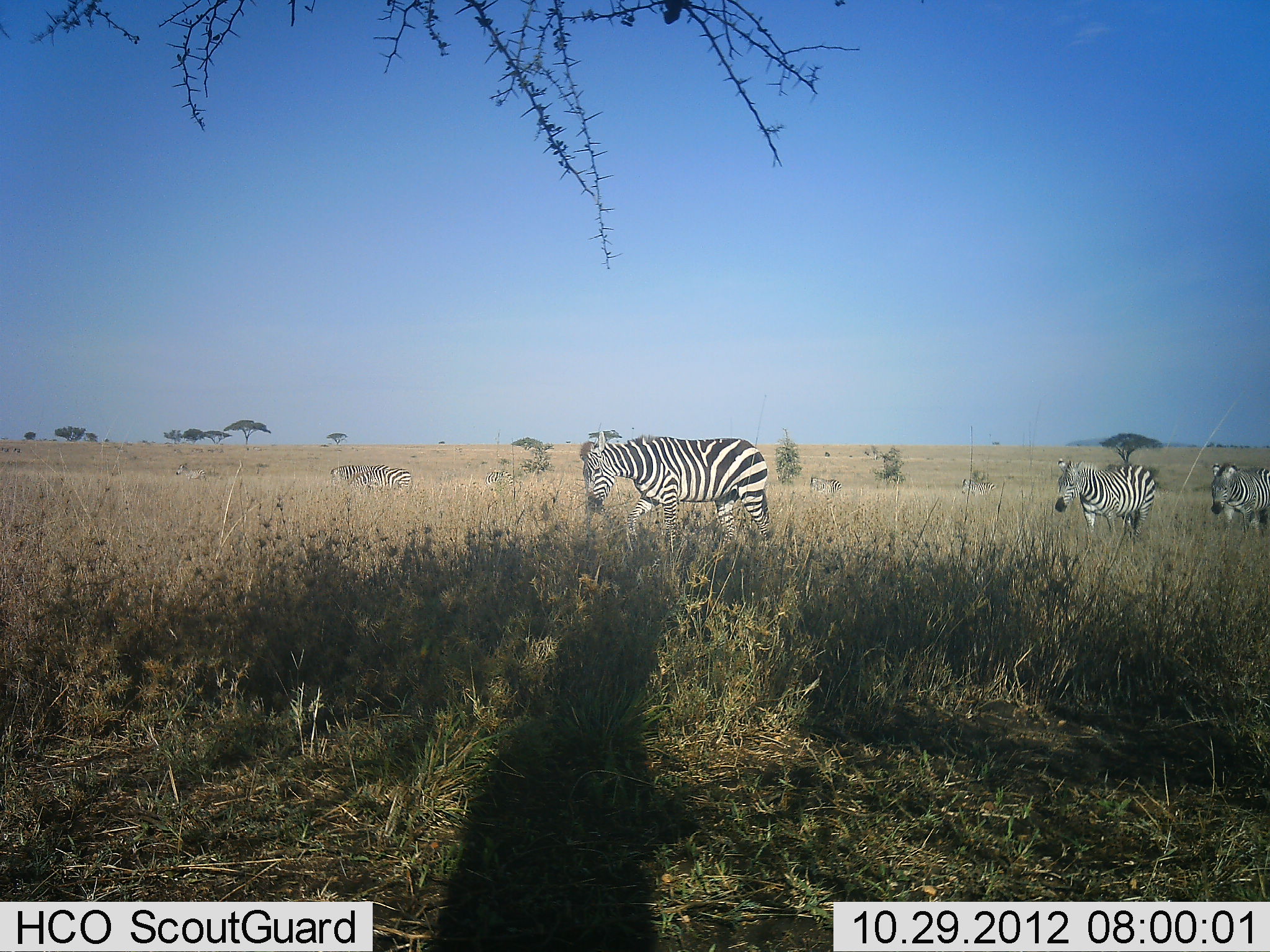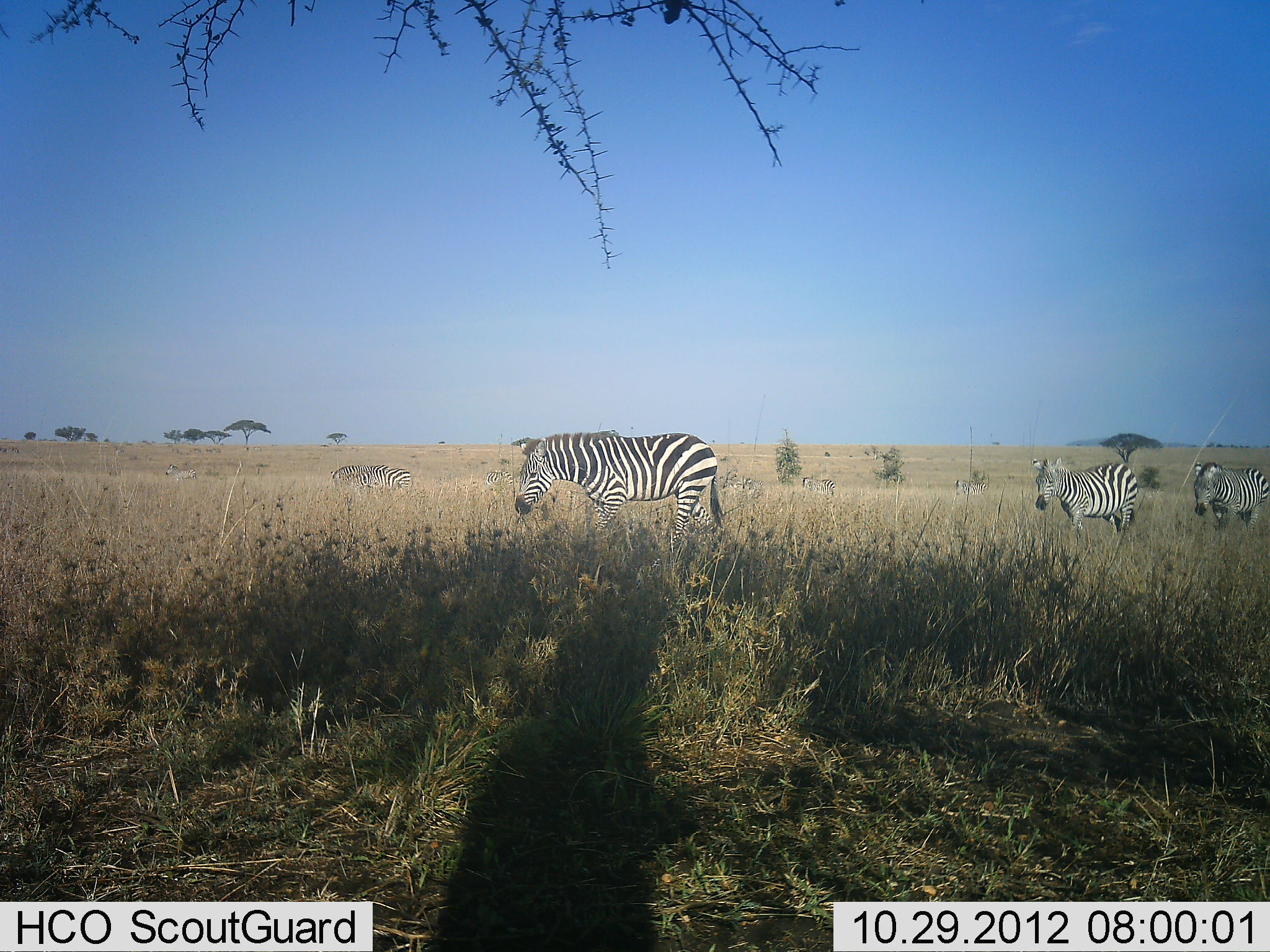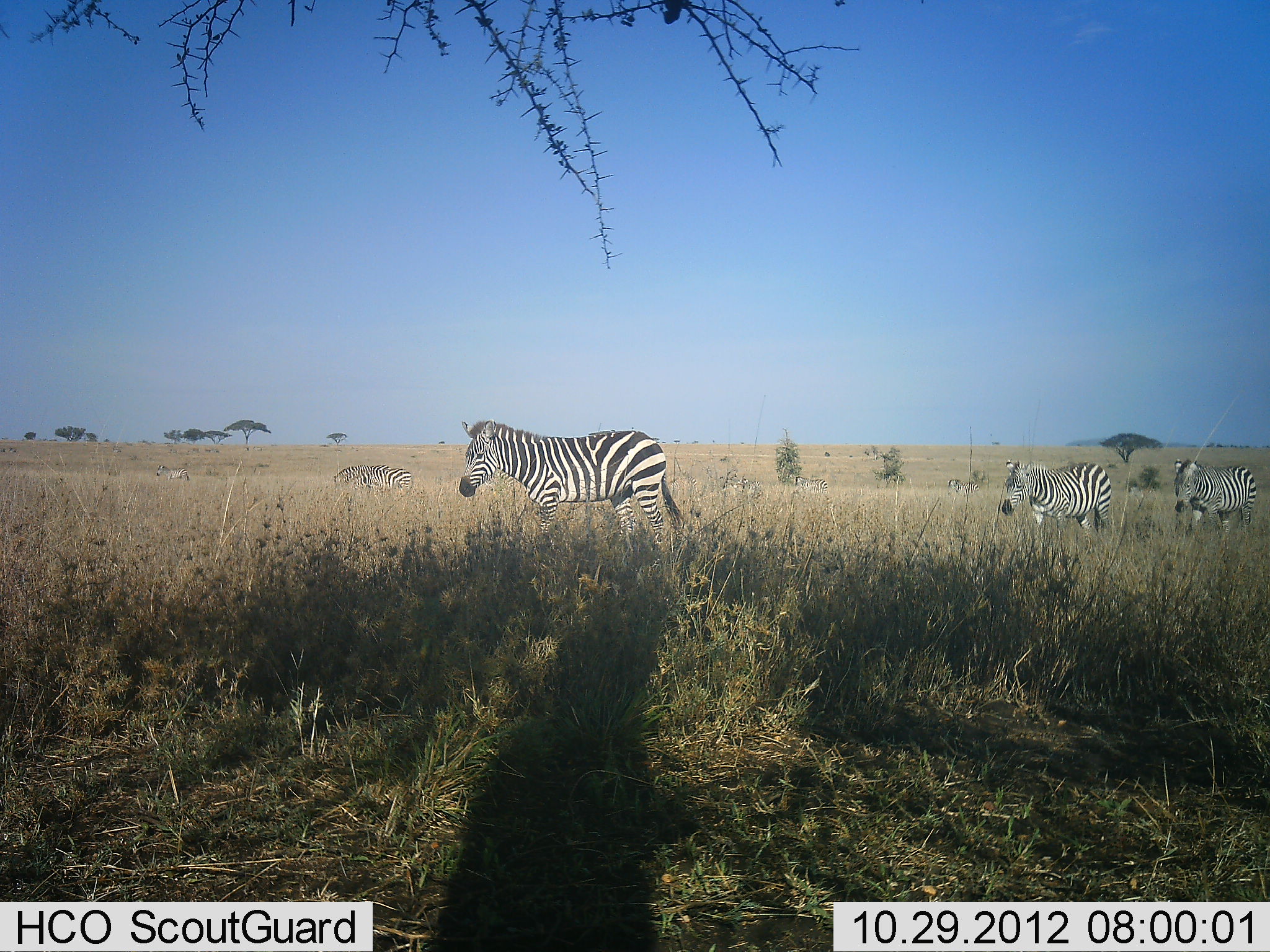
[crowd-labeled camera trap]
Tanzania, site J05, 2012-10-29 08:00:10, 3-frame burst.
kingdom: Animalia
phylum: Chordata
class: Mammalia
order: Perissodactyla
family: Equidae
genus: Equus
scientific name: Equus quagga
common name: plains zebra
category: zebra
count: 8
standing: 40%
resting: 0%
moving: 100%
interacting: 0%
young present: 0%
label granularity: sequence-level